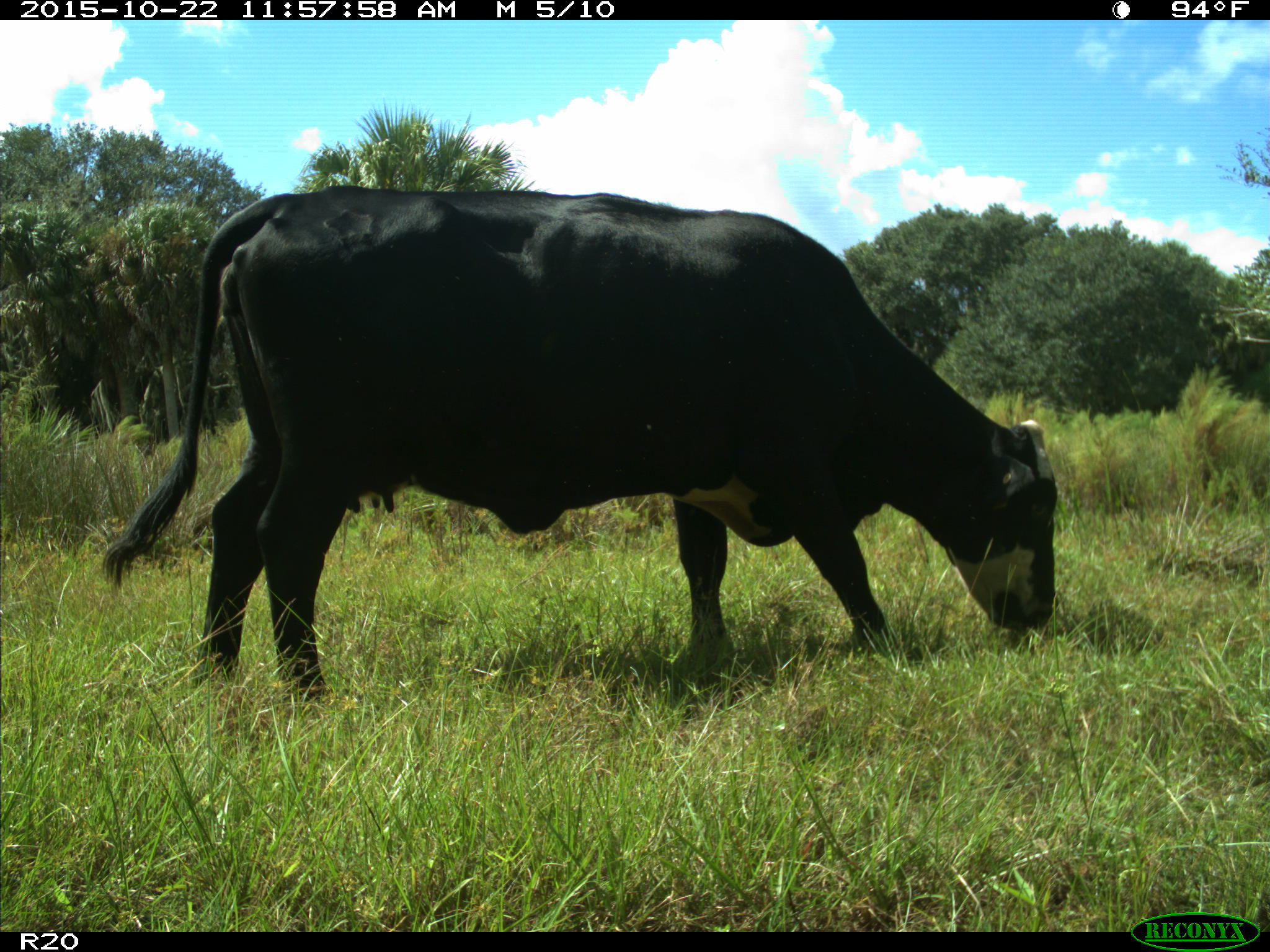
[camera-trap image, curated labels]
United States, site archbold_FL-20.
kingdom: Animalia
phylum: Chordata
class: Mammalia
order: Artiodactyla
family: Bovidae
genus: Bos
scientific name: Bos taurus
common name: domestic cow